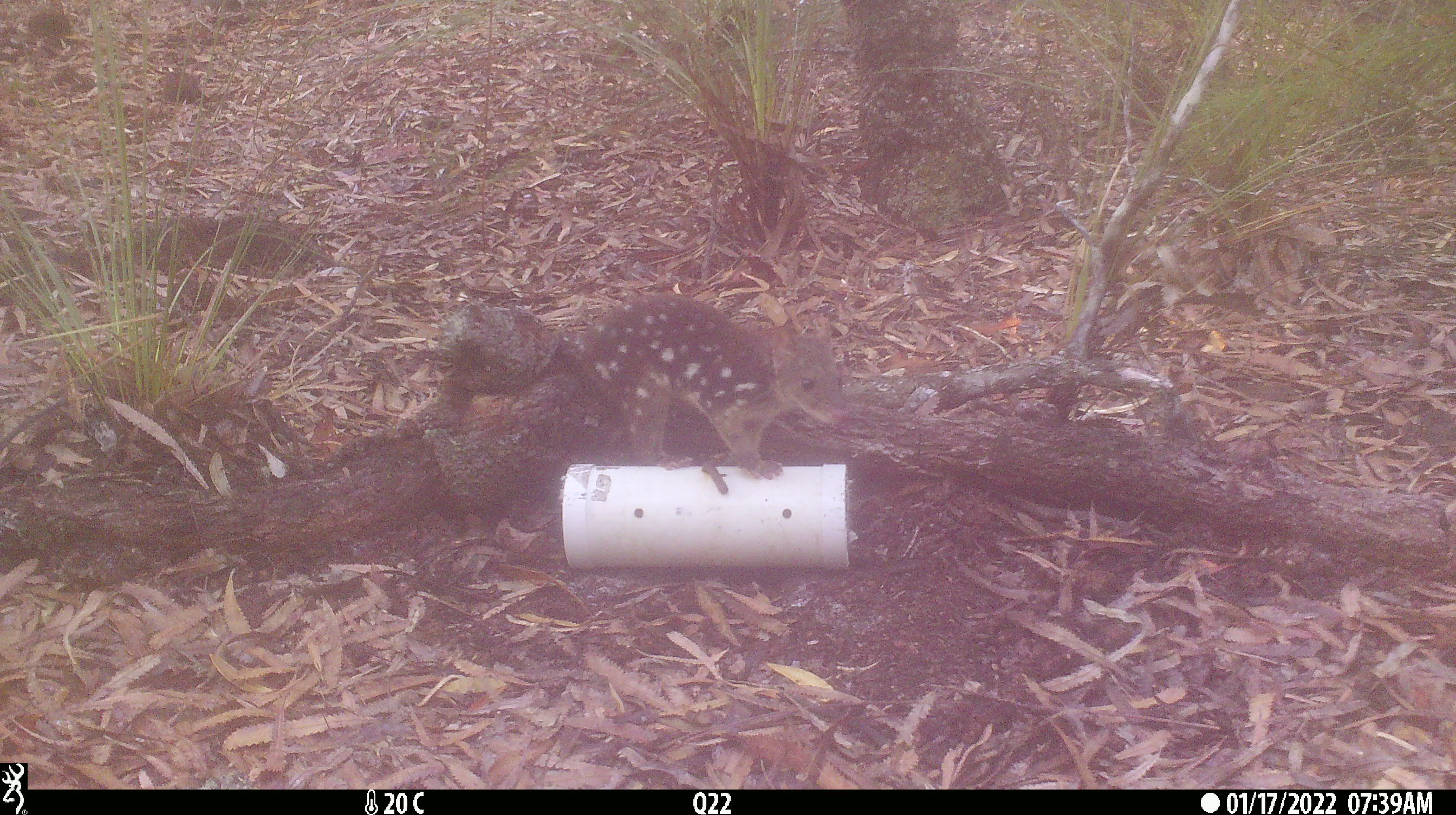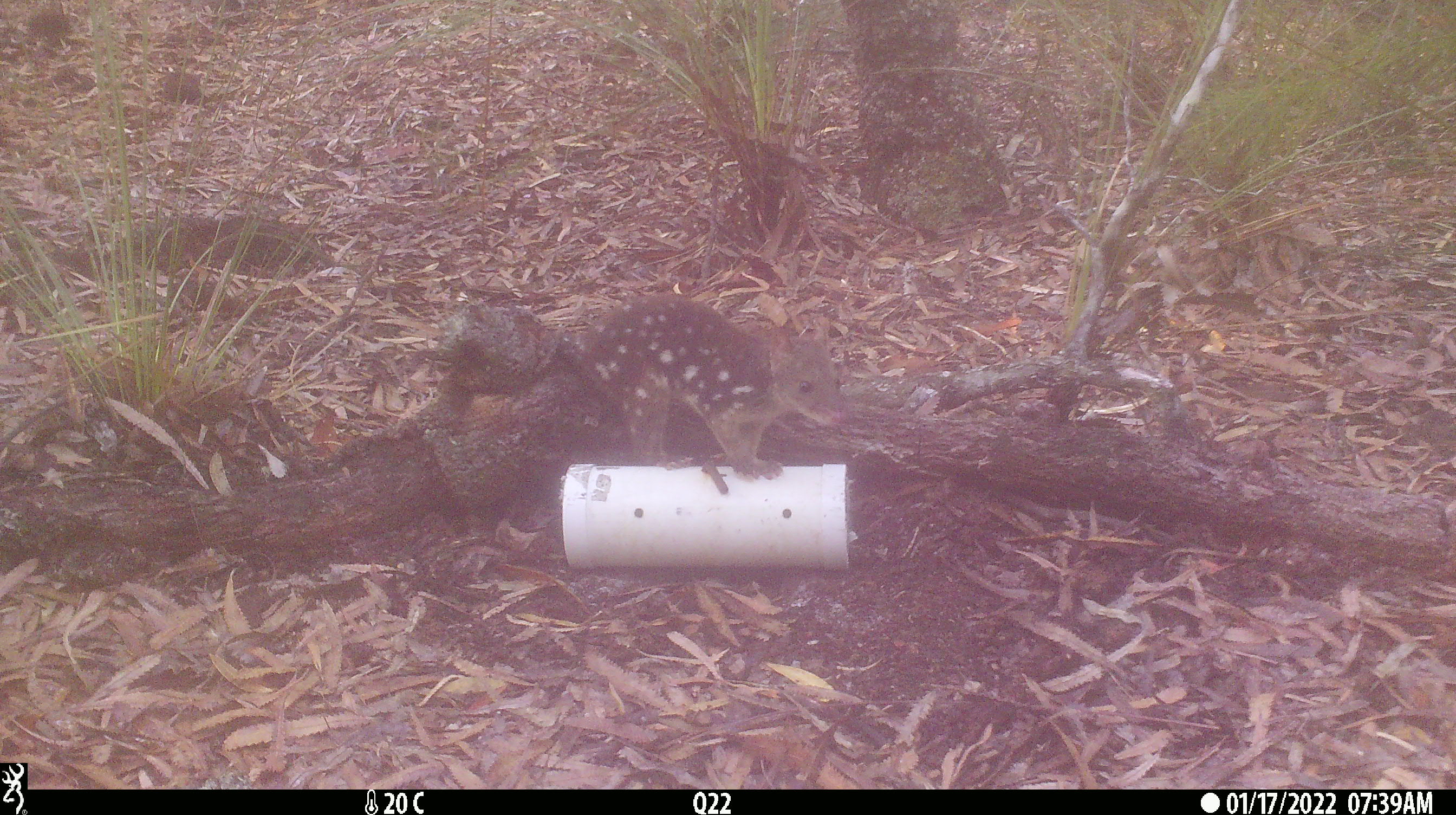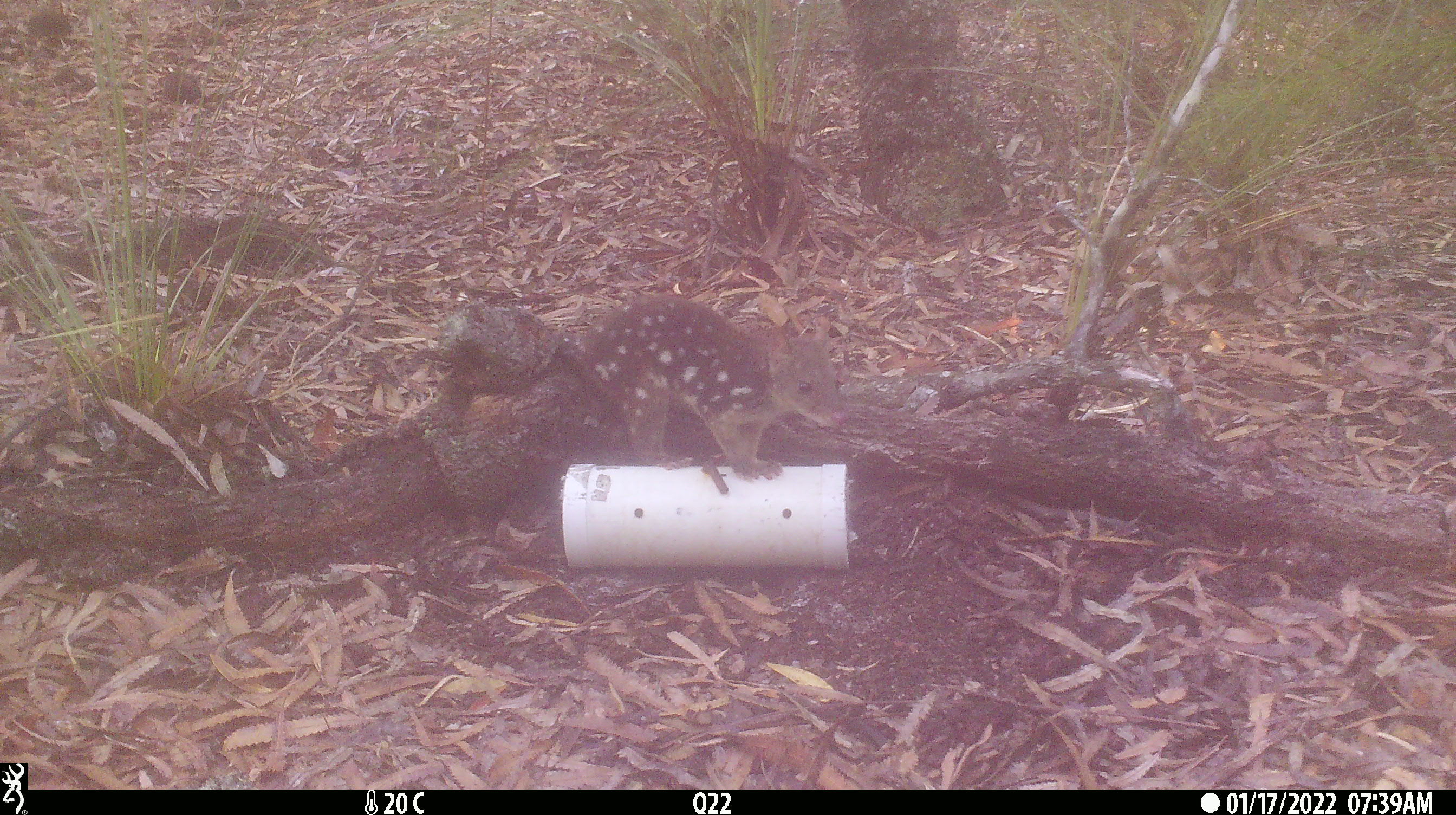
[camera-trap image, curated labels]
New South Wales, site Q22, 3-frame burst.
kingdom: Animalia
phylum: Chordata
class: Mammalia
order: Dasyuromorphia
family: Dasyuridae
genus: Dasyurus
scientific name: Dasyurus maculatus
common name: spotted-tailed quoll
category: quoll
Quoll (spotted-tailed quoll) (Dasyurus maculatus).